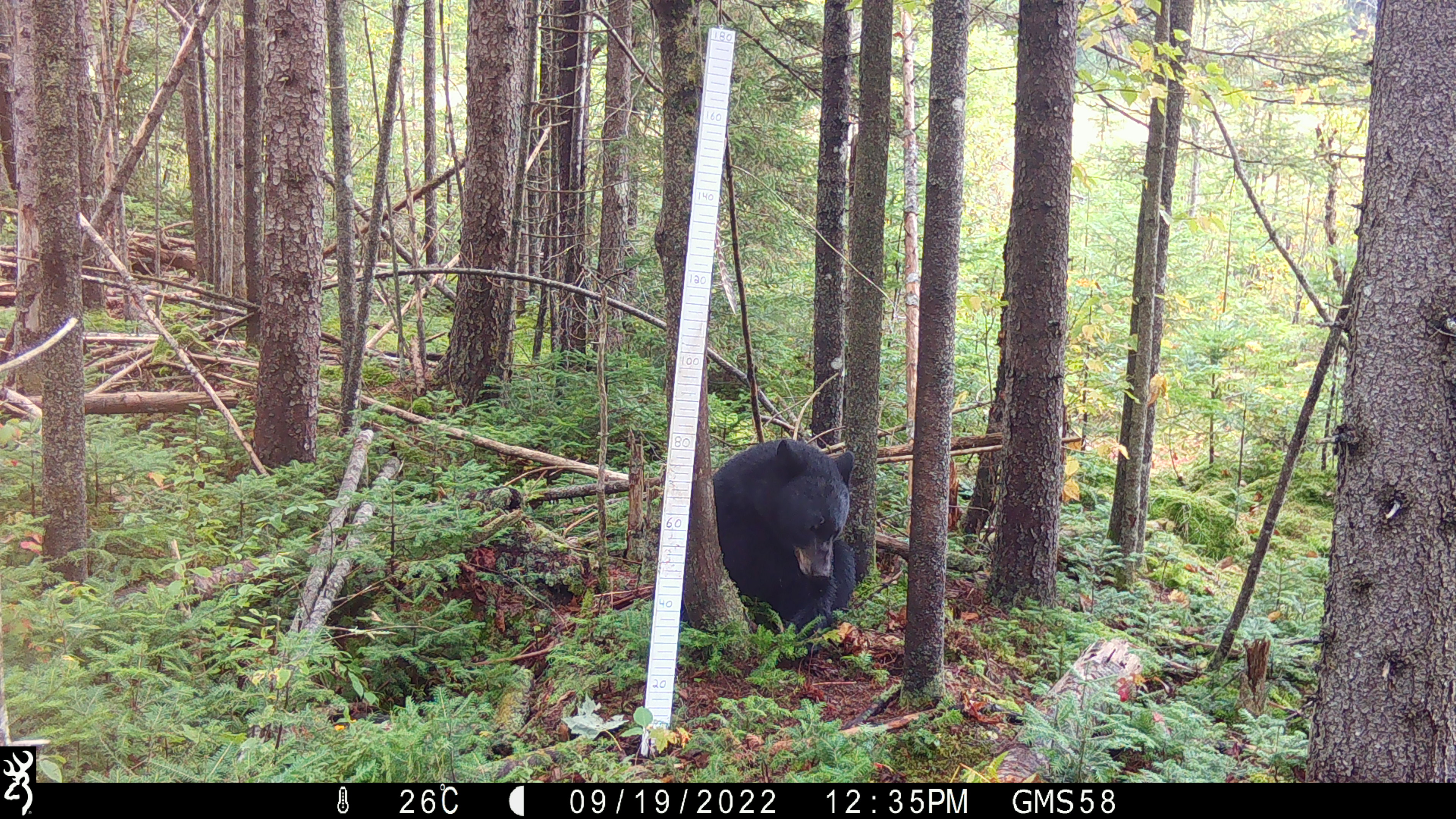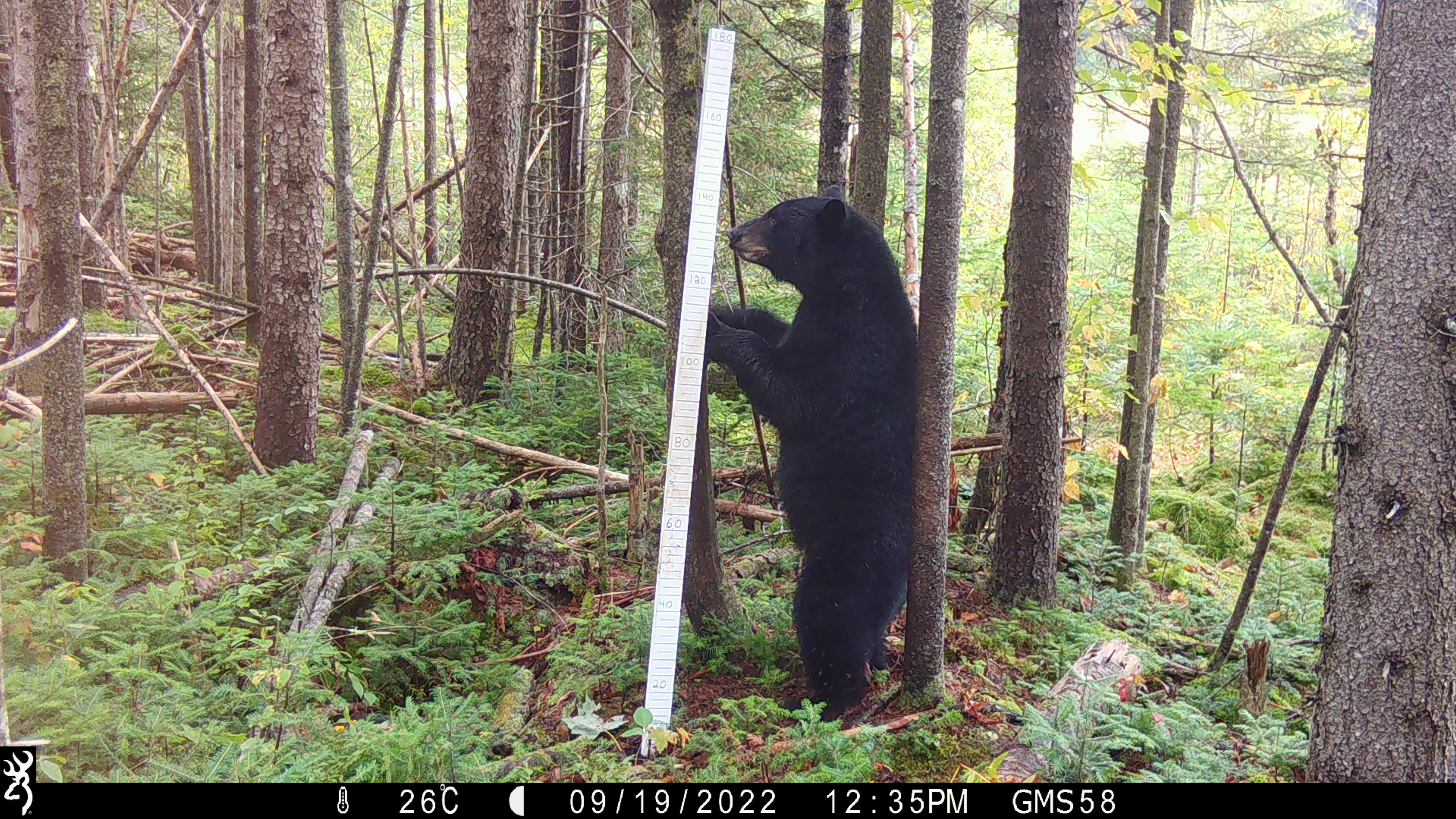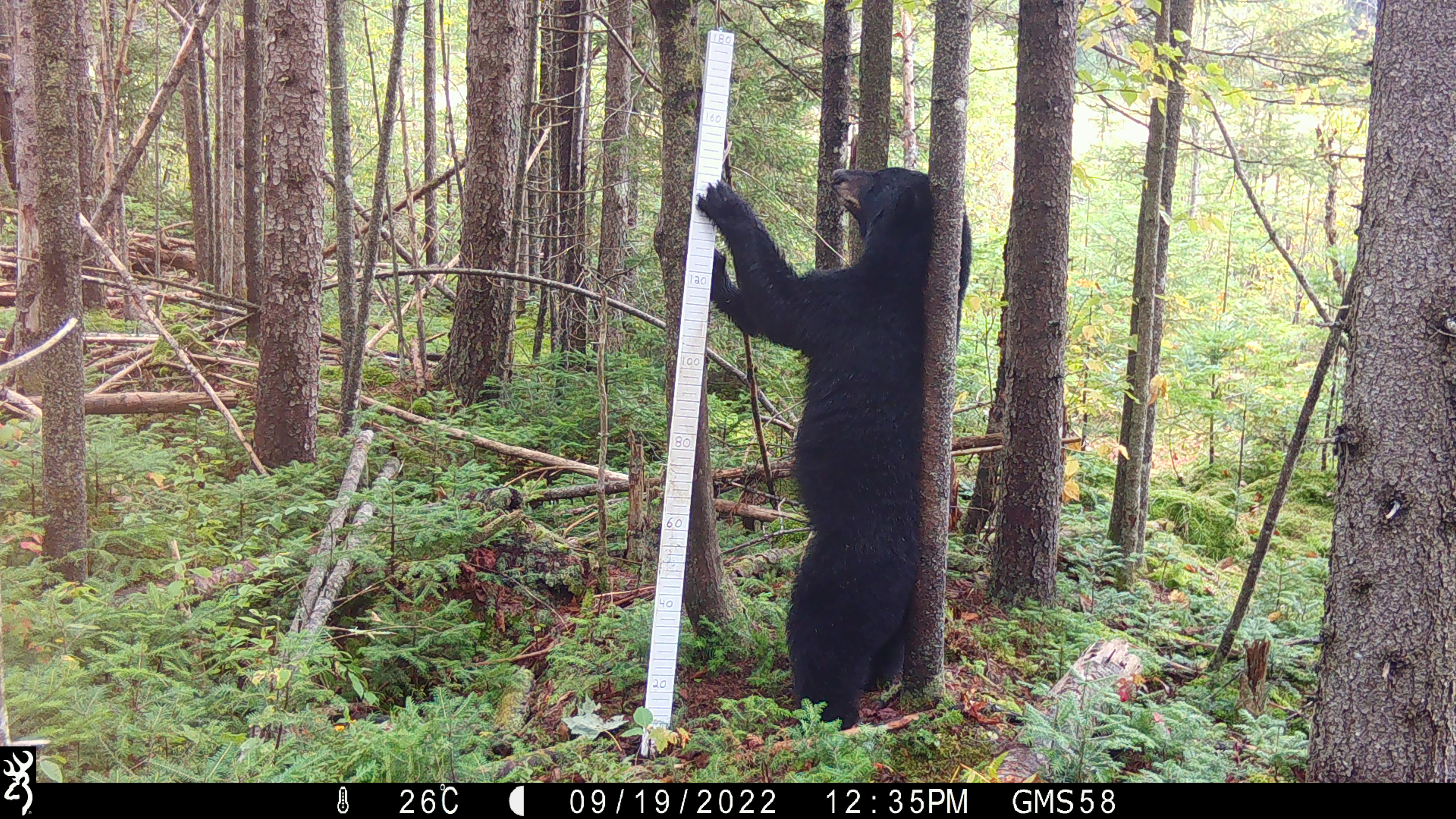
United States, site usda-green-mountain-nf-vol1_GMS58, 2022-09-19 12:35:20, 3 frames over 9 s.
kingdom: Animalia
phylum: Chordata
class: Mammalia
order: Carnivora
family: Ursidae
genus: Ursus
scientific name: Ursus americanus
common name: black bear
Black bear (Ursus americanus).